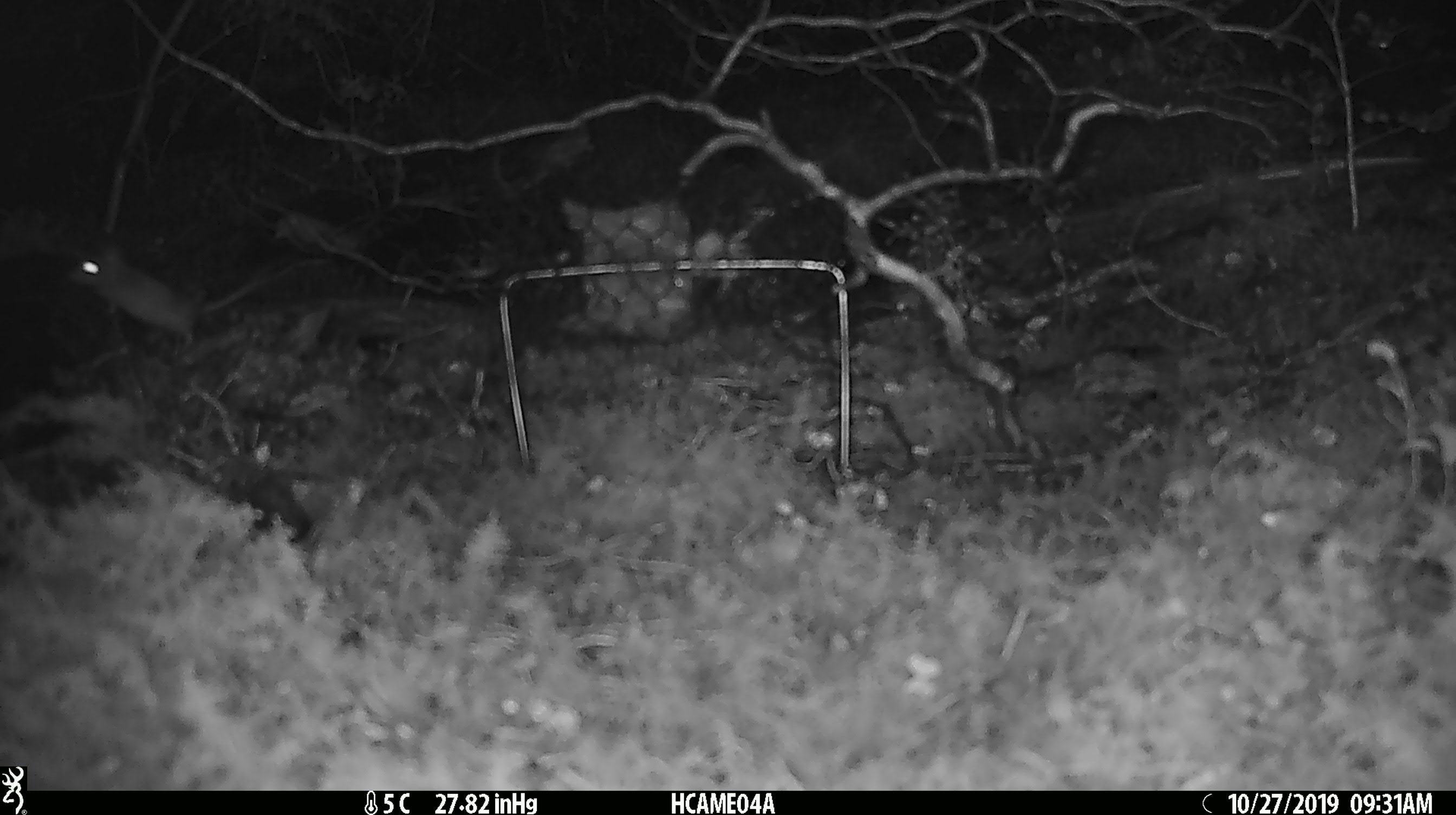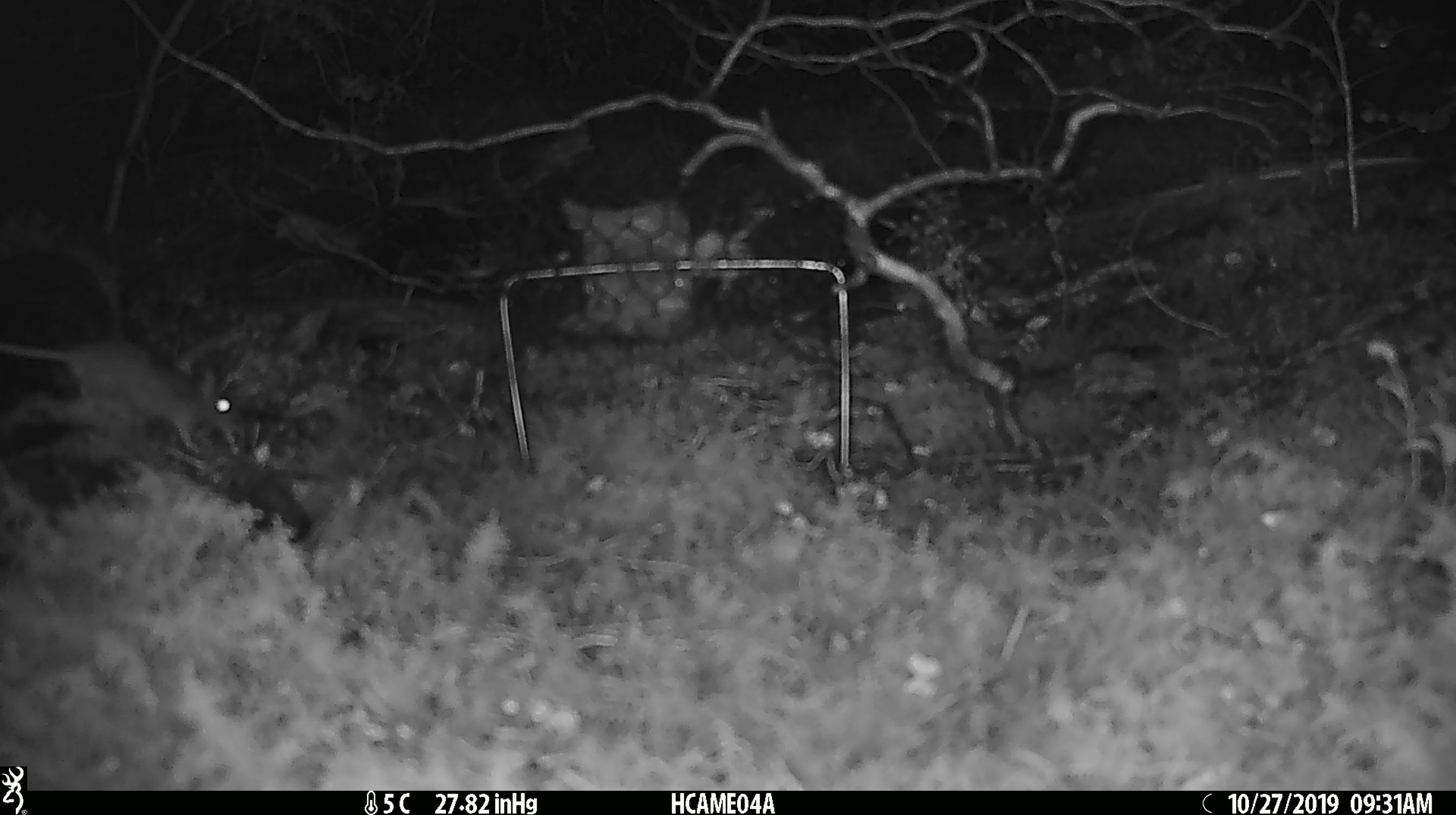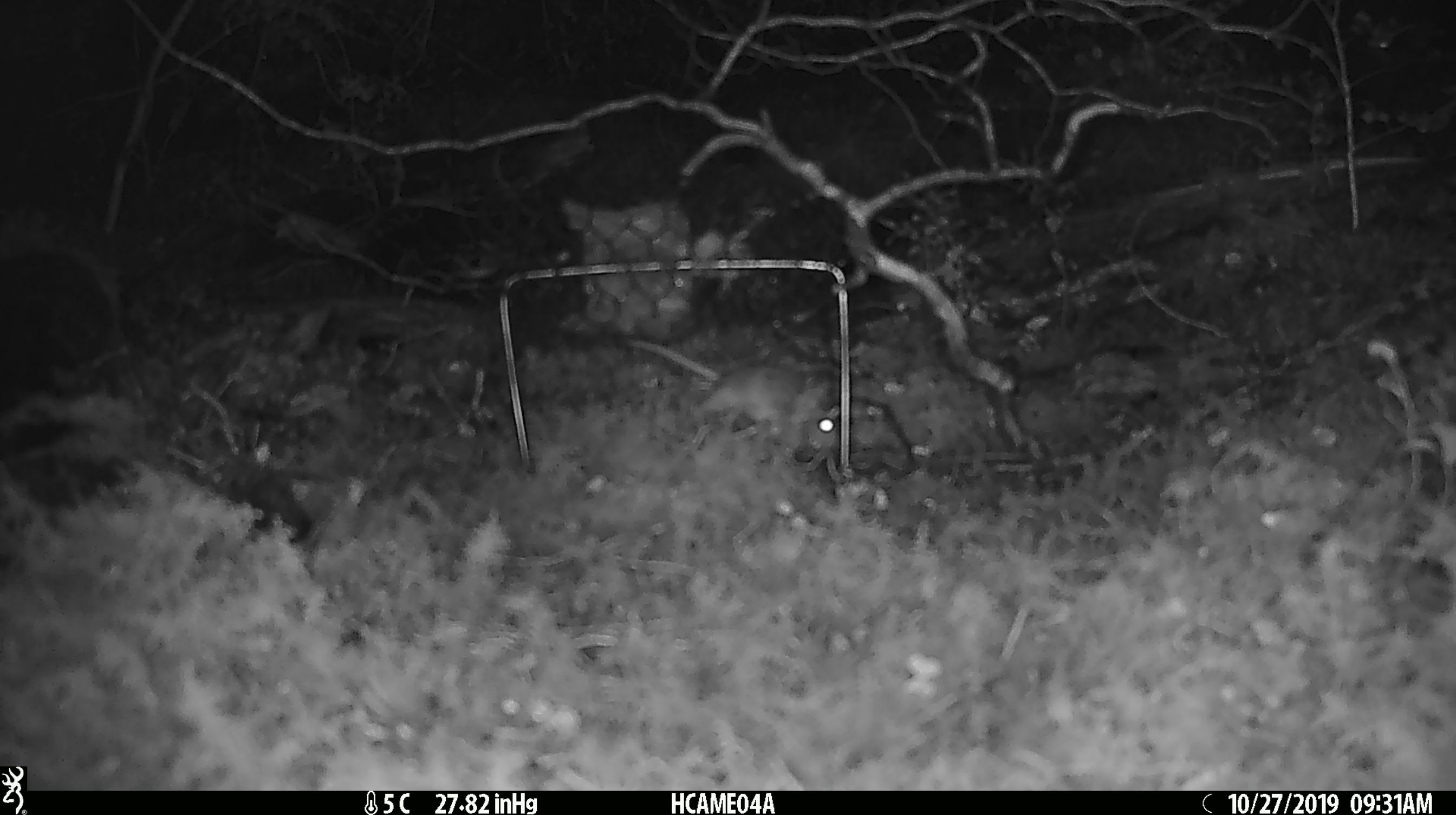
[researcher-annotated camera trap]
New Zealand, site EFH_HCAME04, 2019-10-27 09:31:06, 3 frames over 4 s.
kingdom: Animalia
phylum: Chordata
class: Mammalia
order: Rodentia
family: Muridae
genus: Mus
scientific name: Mus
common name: mouse